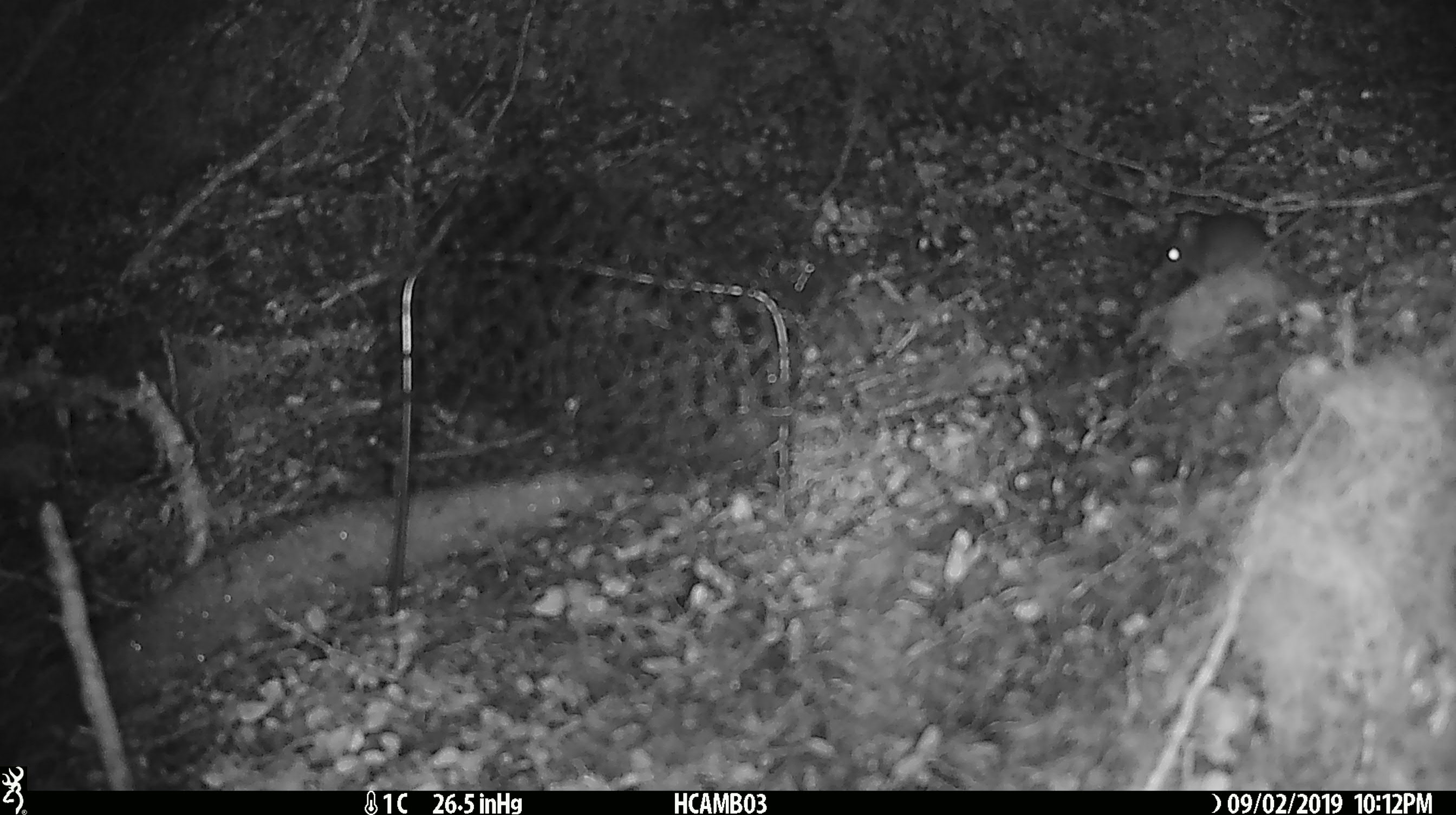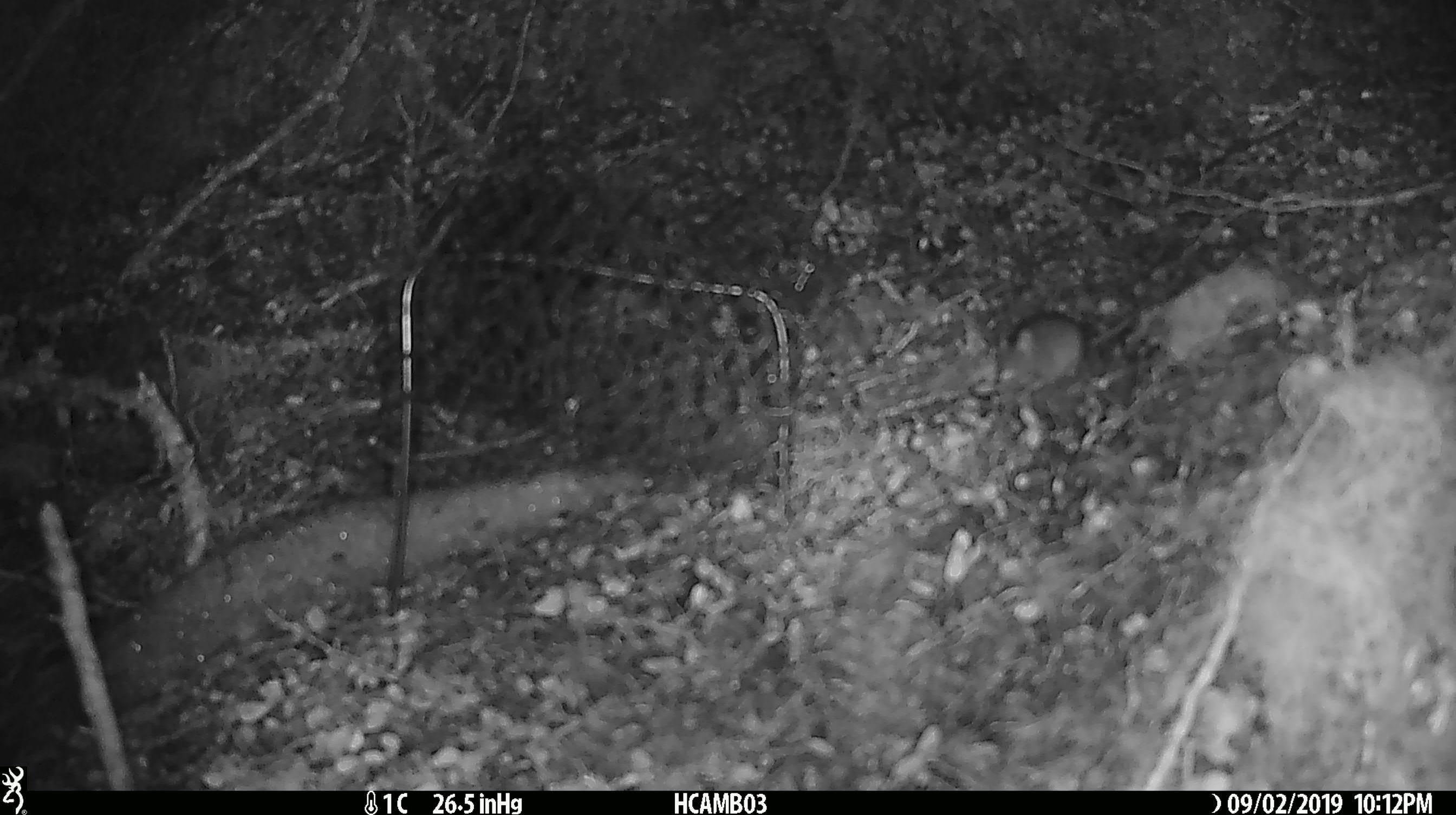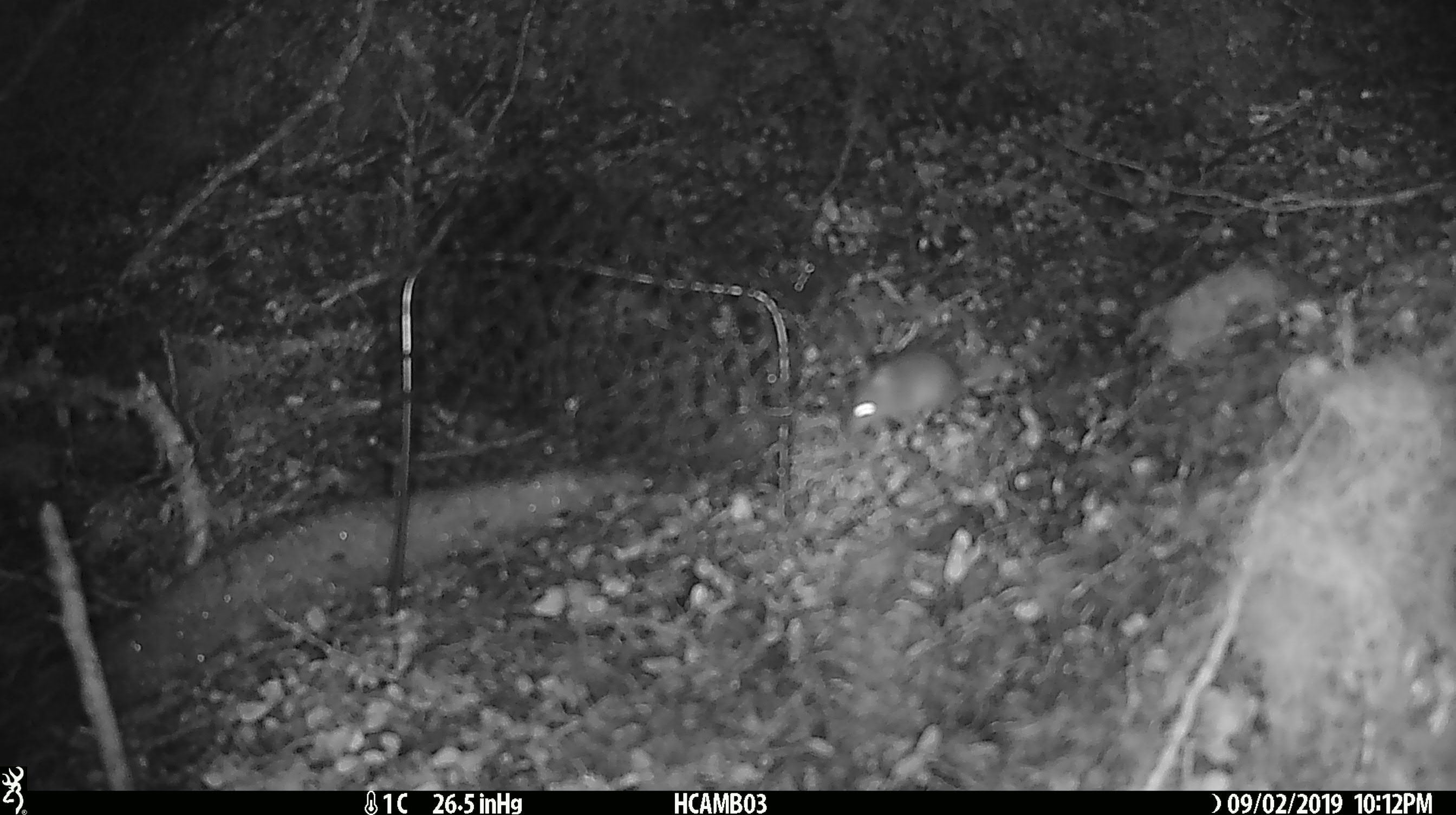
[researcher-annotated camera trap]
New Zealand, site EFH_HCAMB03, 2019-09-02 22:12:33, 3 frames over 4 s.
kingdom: Animalia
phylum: Chordata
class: Mammalia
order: Rodentia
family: Muridae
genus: Mus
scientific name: Mus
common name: mouse